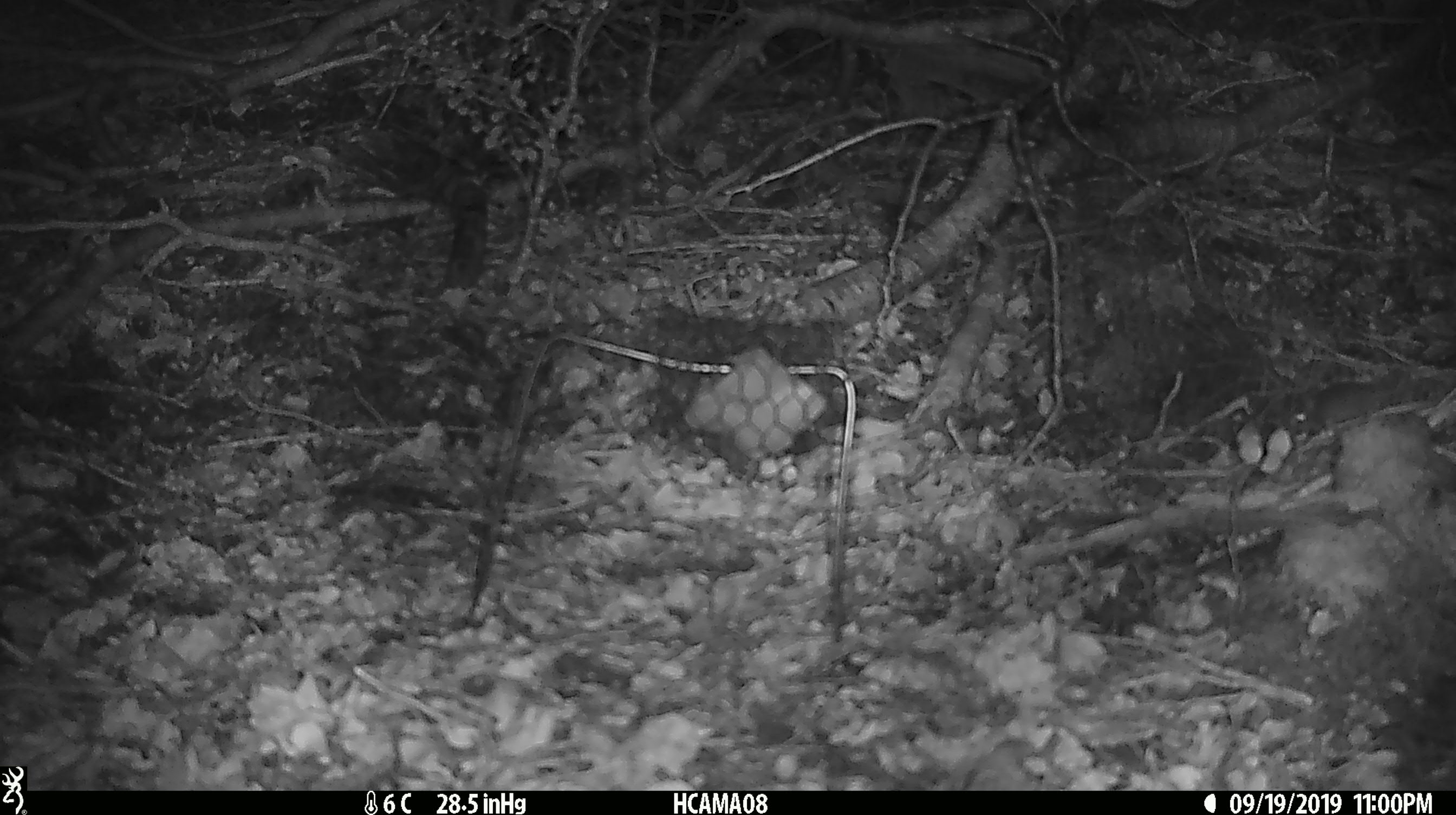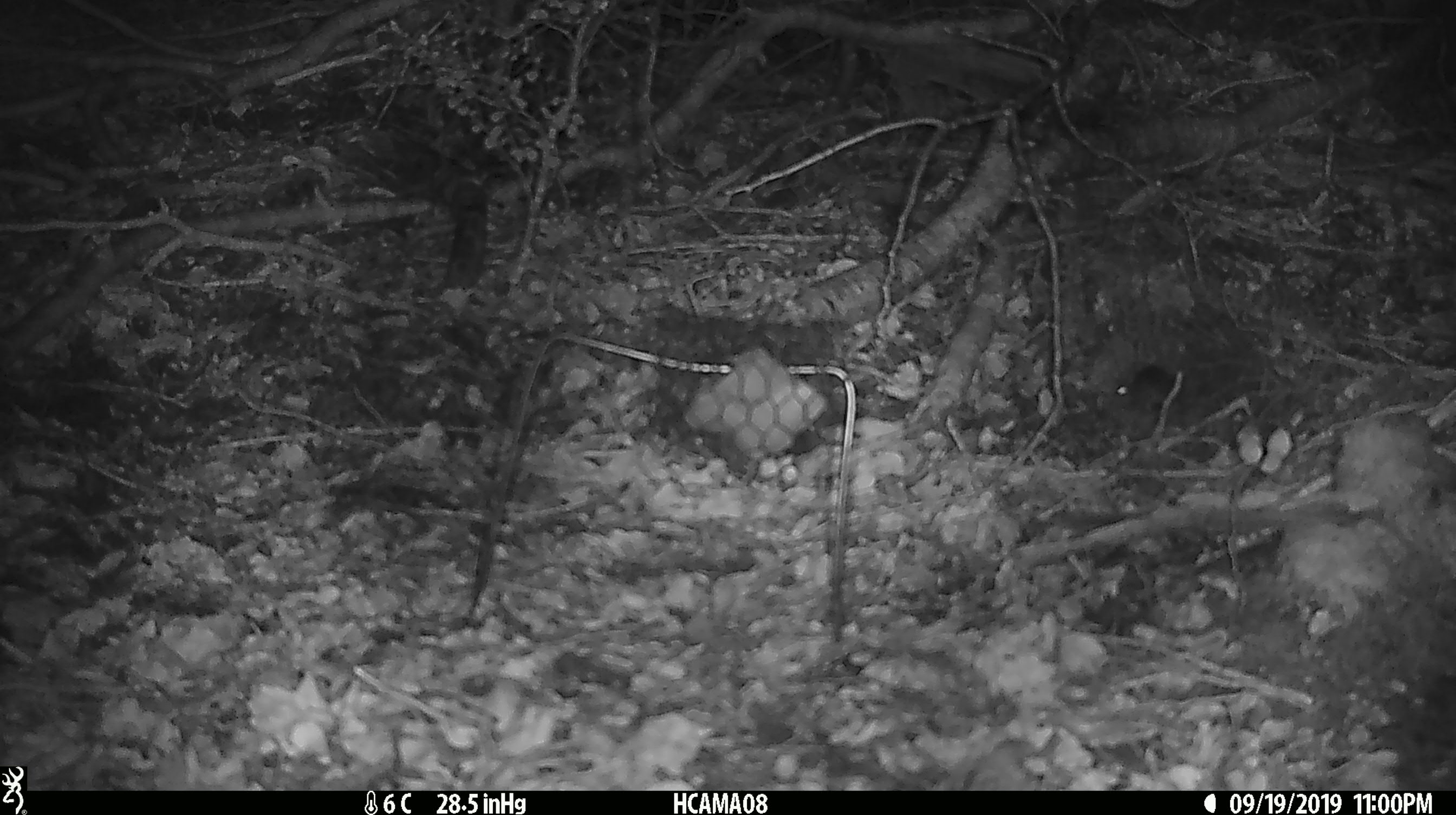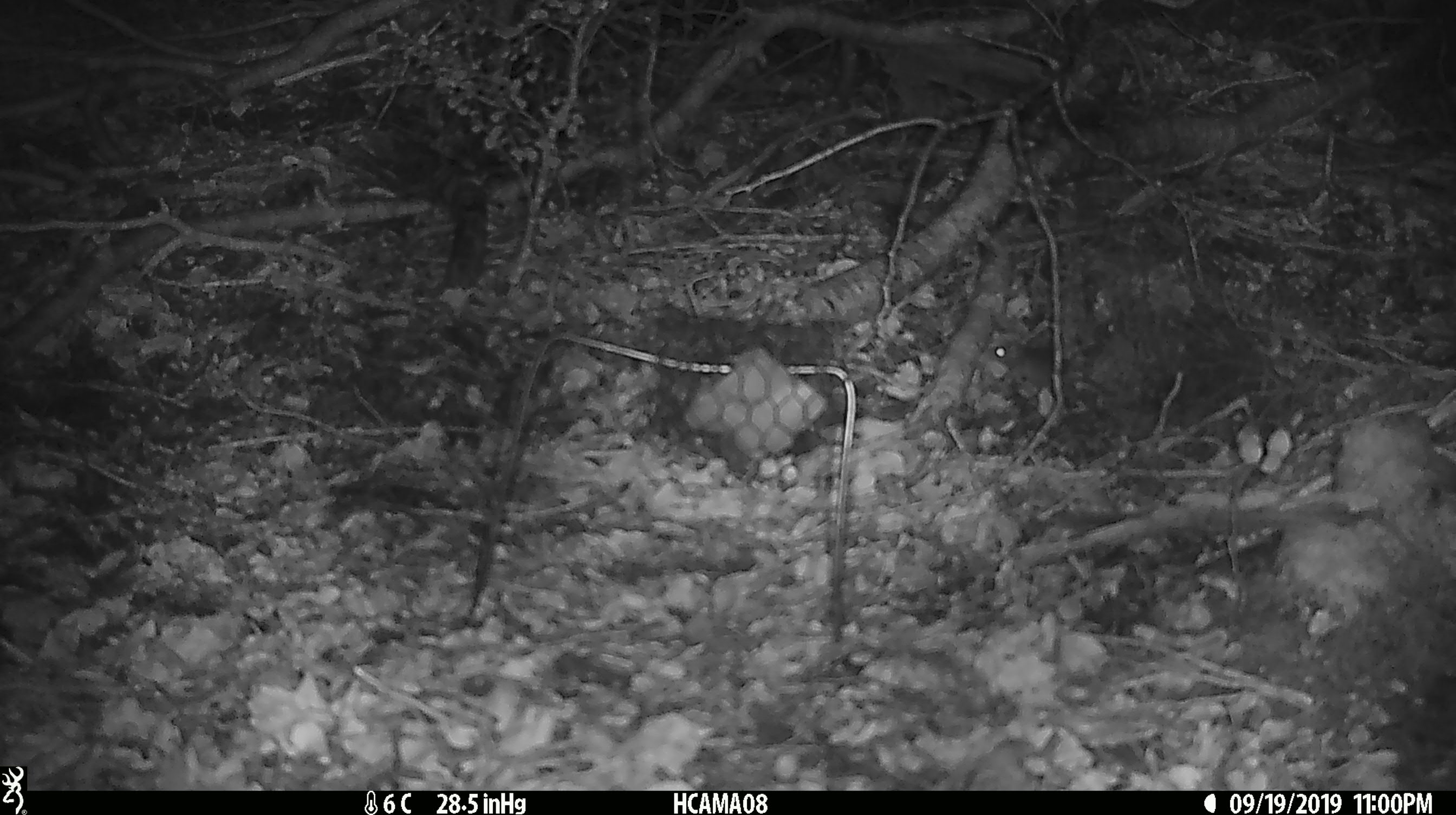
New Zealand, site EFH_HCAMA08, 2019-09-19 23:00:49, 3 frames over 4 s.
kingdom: Animalia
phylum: Chordata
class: Mammalia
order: Rodentia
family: Muridae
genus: Mus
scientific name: Mus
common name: mouse